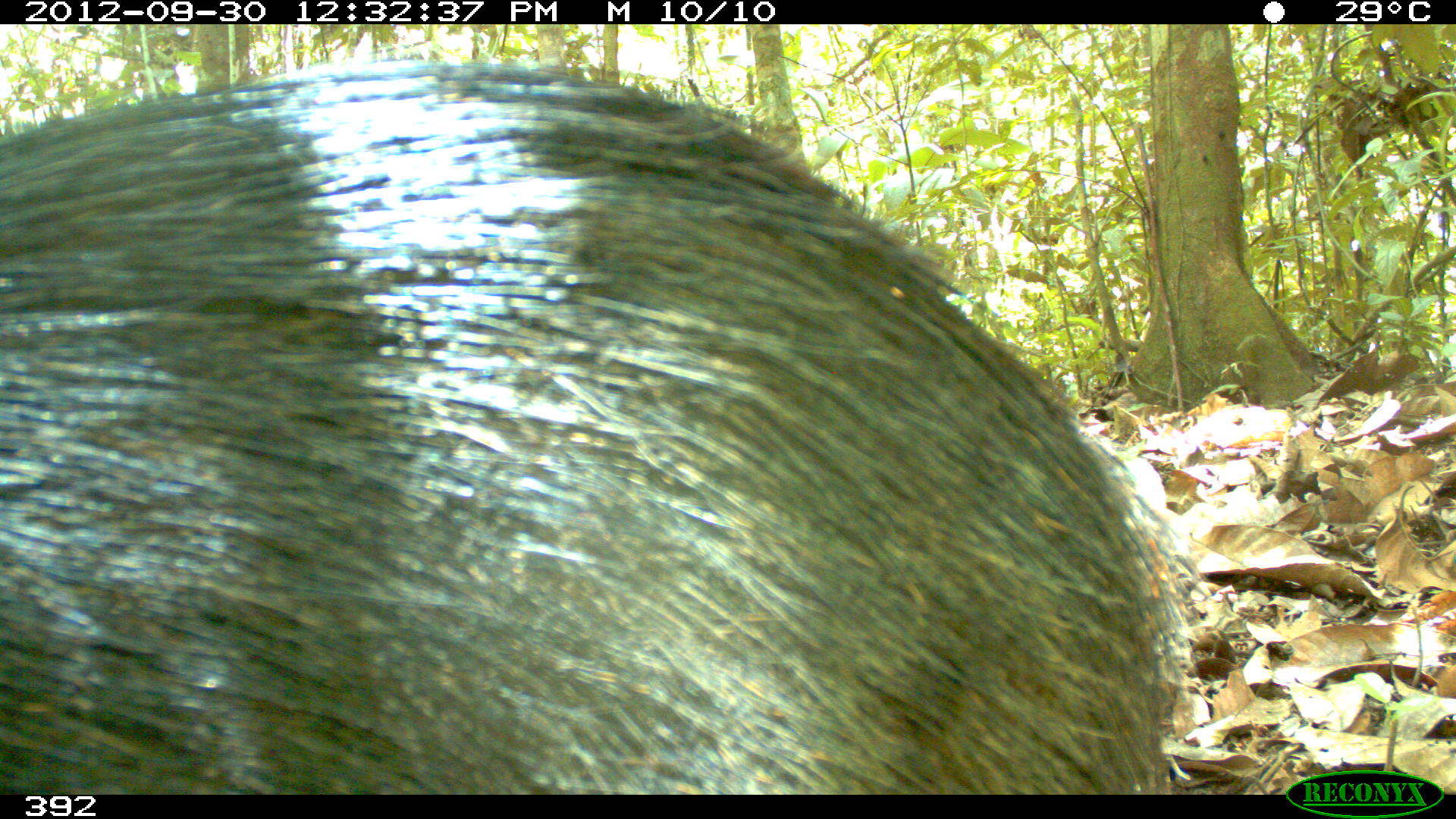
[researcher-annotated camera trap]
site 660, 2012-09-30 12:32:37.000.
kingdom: Animalia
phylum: Chordata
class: Mammalia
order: Artiodactyla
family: Tayassuidae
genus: Tayassu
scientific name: Tayassu pecari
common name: white-lipped peccary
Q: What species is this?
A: Tayassu pecari (white-lipped peccary).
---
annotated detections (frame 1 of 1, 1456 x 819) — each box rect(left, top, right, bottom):
tayassu pecari: rect(0, 58, 1202, 789)